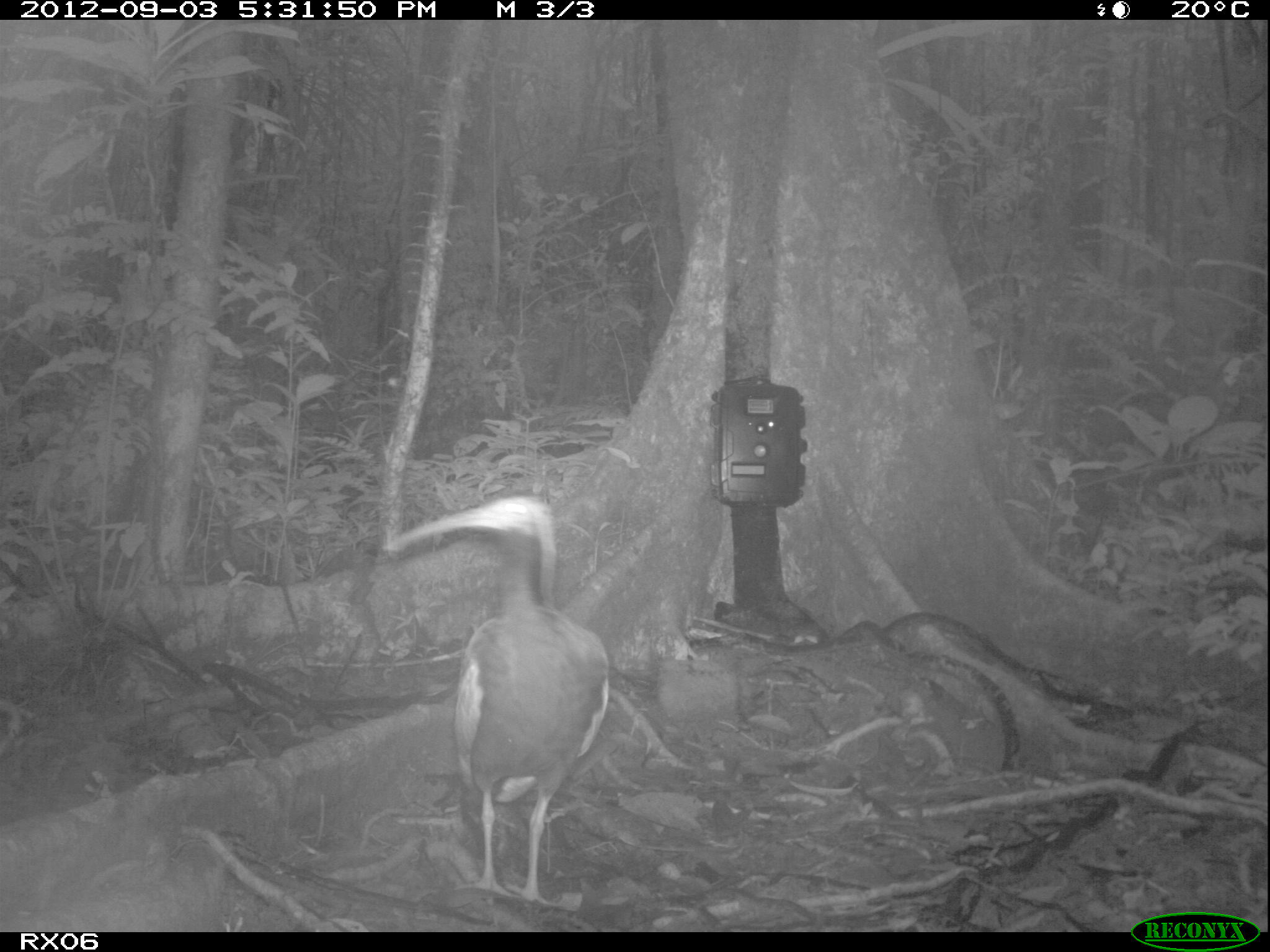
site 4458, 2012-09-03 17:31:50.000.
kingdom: Animalia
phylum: Chordata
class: Aves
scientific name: Aves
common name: bird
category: unknown bird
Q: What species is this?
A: Unknown bird (bird) (Aves).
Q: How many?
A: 2.